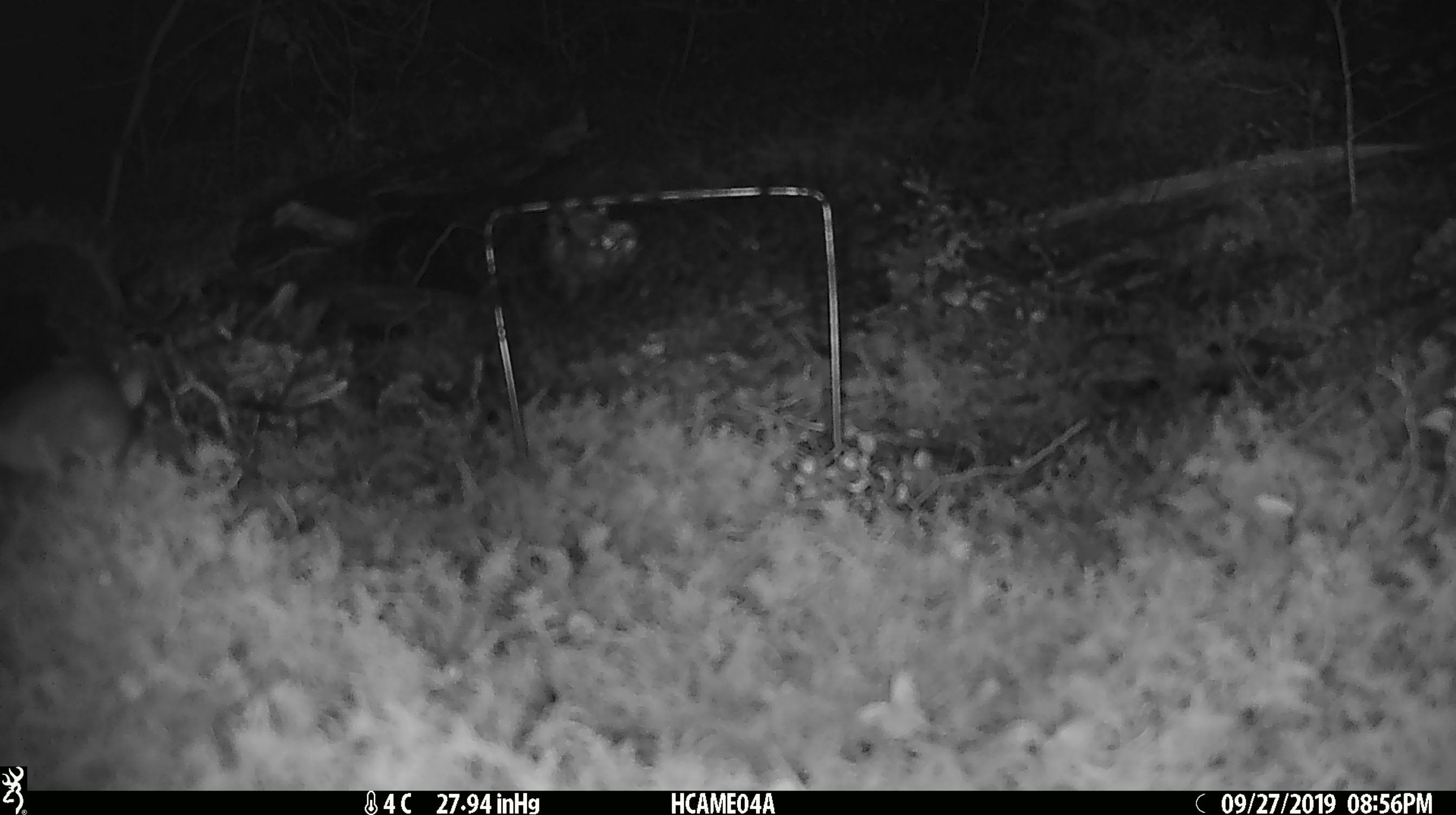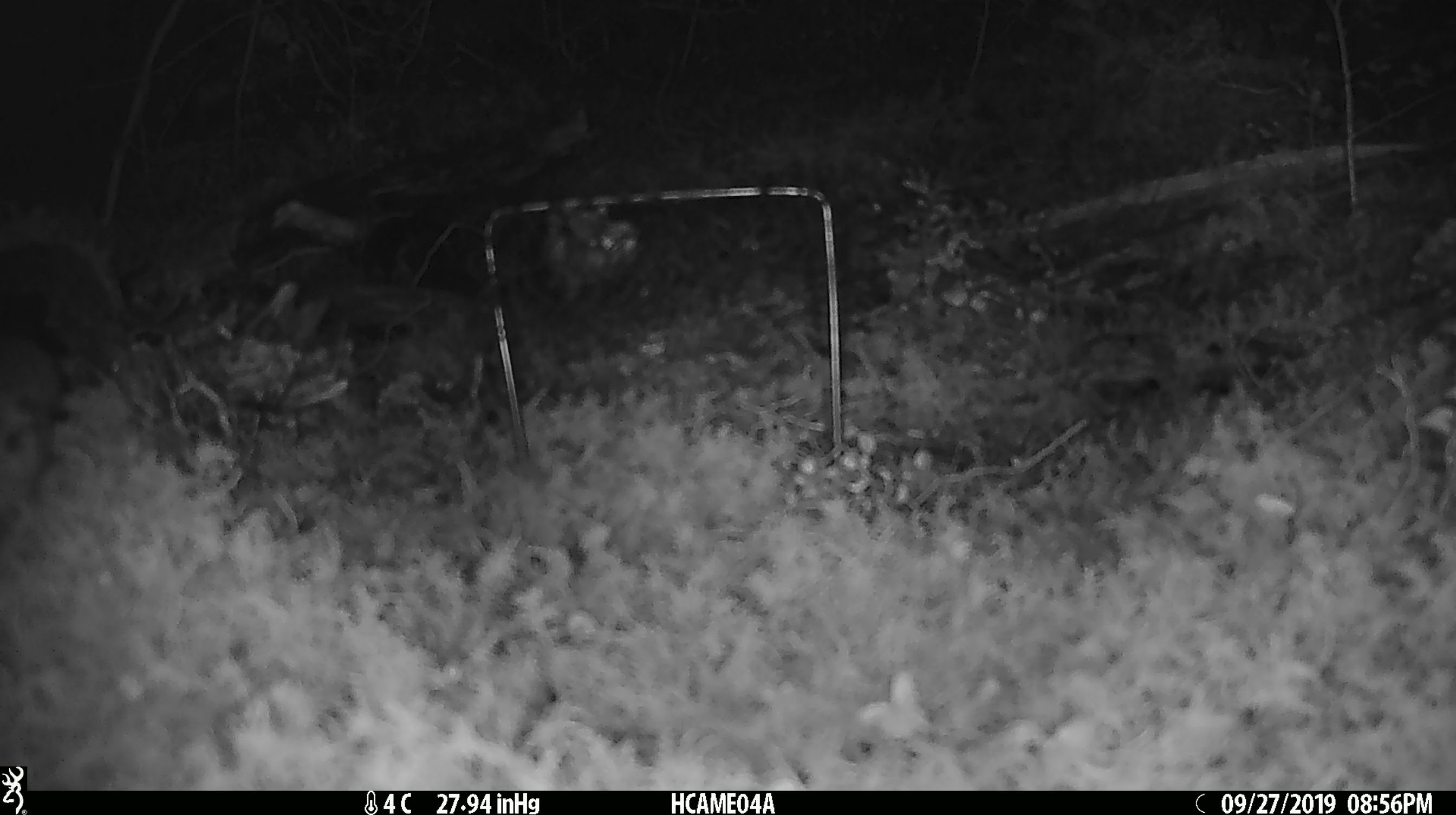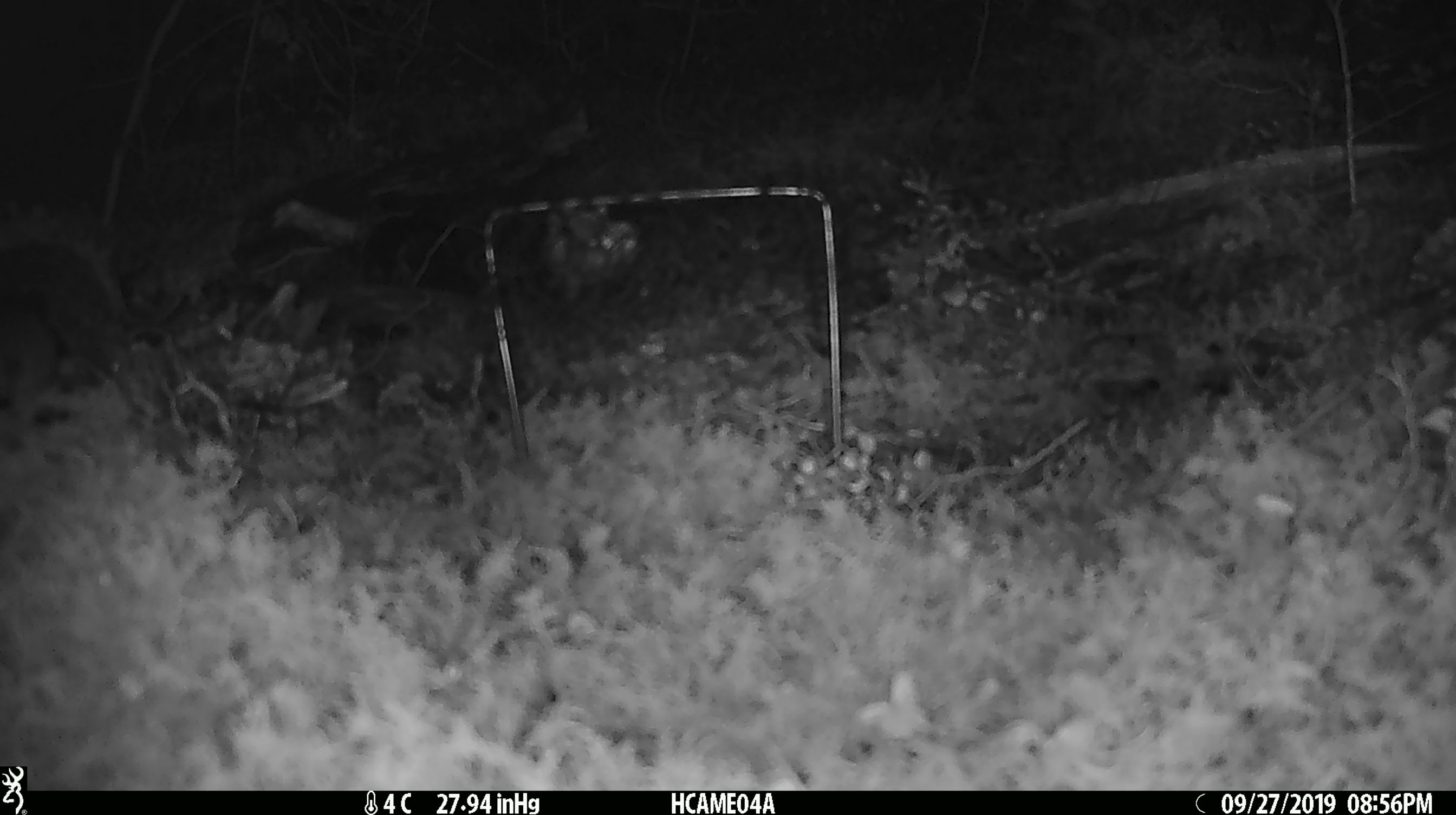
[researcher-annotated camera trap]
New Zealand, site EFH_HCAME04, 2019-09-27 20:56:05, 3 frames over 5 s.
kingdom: Animalia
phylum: Chordata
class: Mammalia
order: Rodentia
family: Muridae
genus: Mus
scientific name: Mus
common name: mouse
Mouse (Mus).